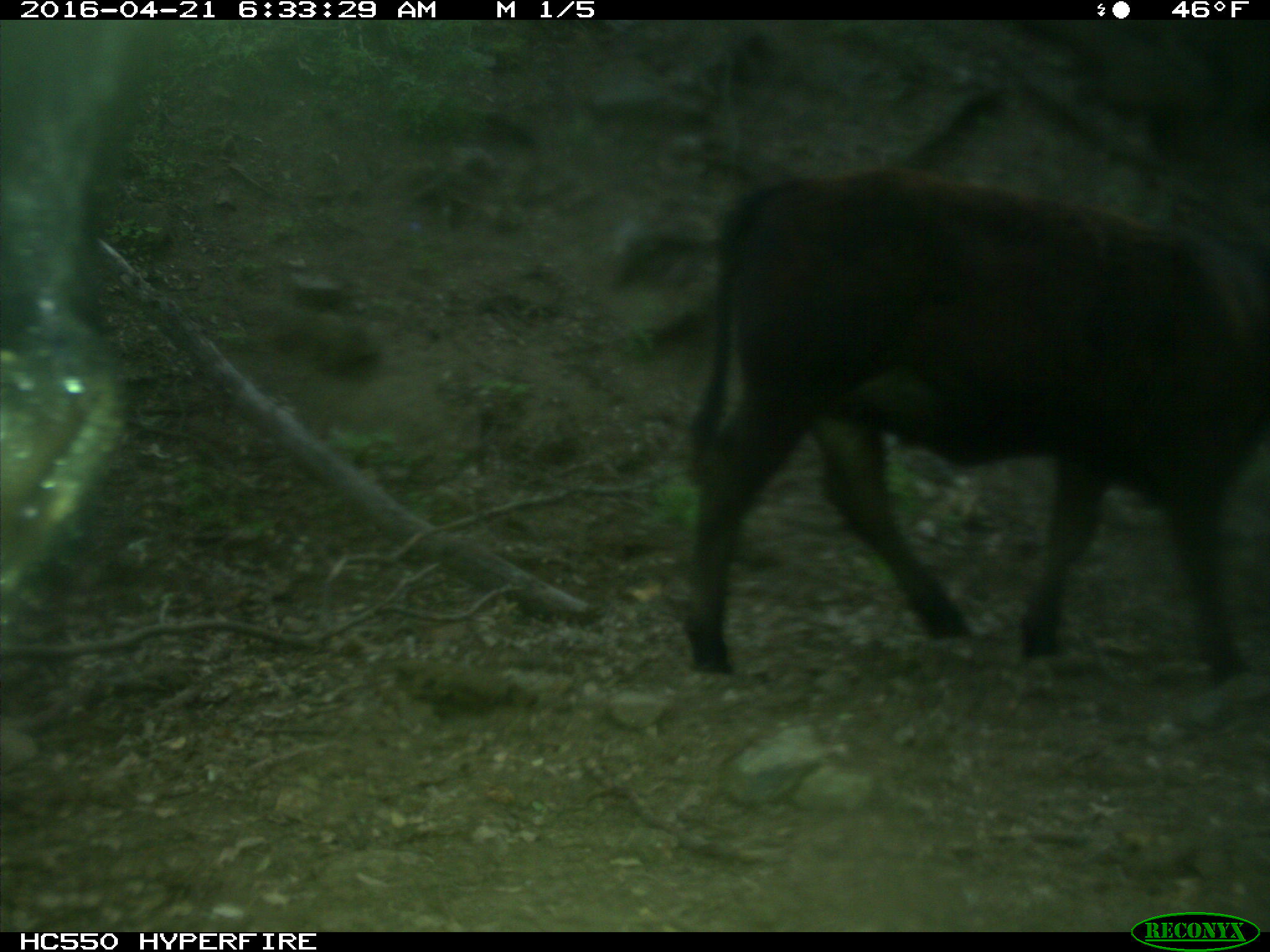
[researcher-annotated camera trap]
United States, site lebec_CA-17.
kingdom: Animalia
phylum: Chordata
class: Mammalia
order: Artiodactyla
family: Bovidae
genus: Bos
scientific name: Bos taurus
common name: domestic cow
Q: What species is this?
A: Bos taurus (domestic cow).